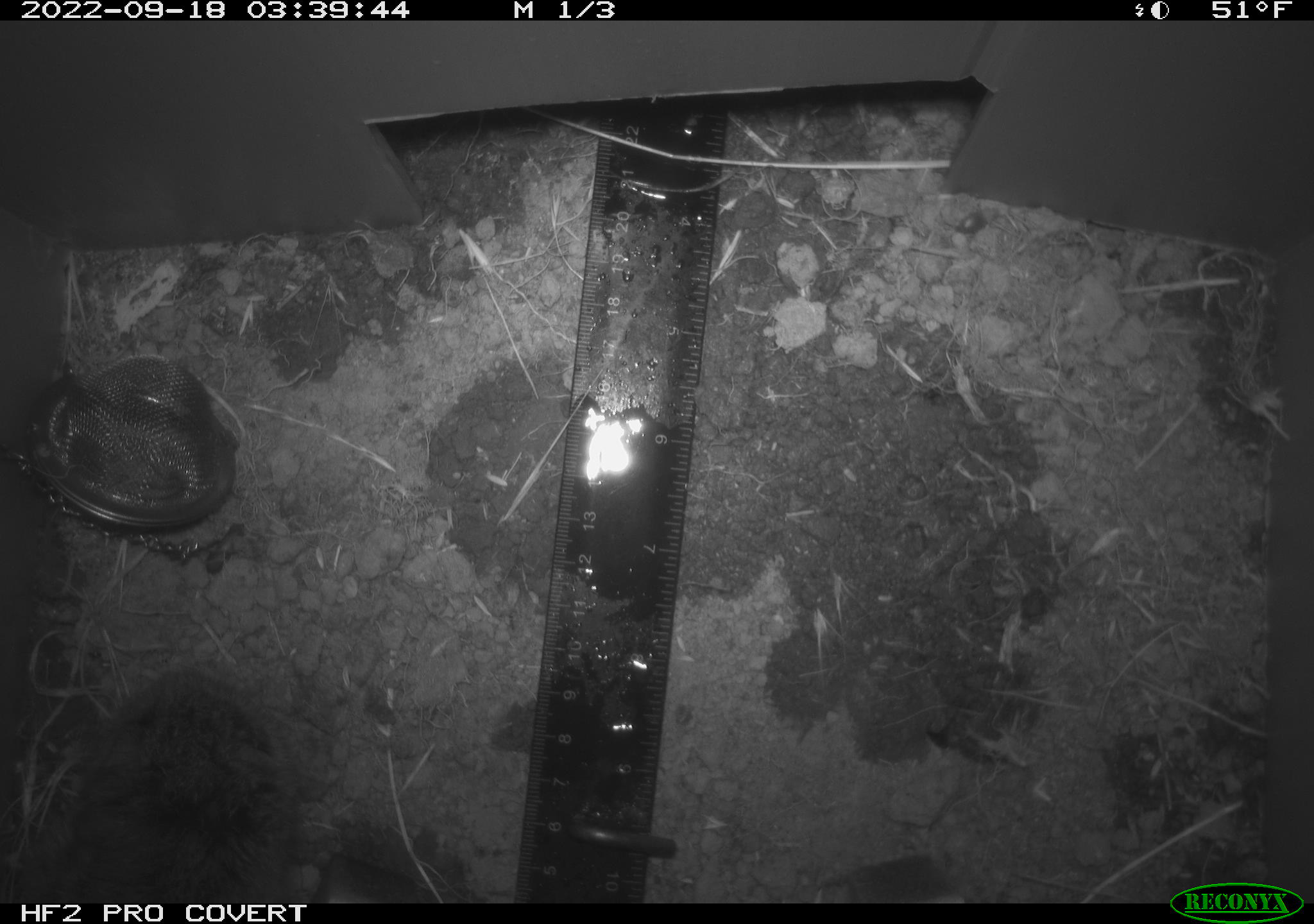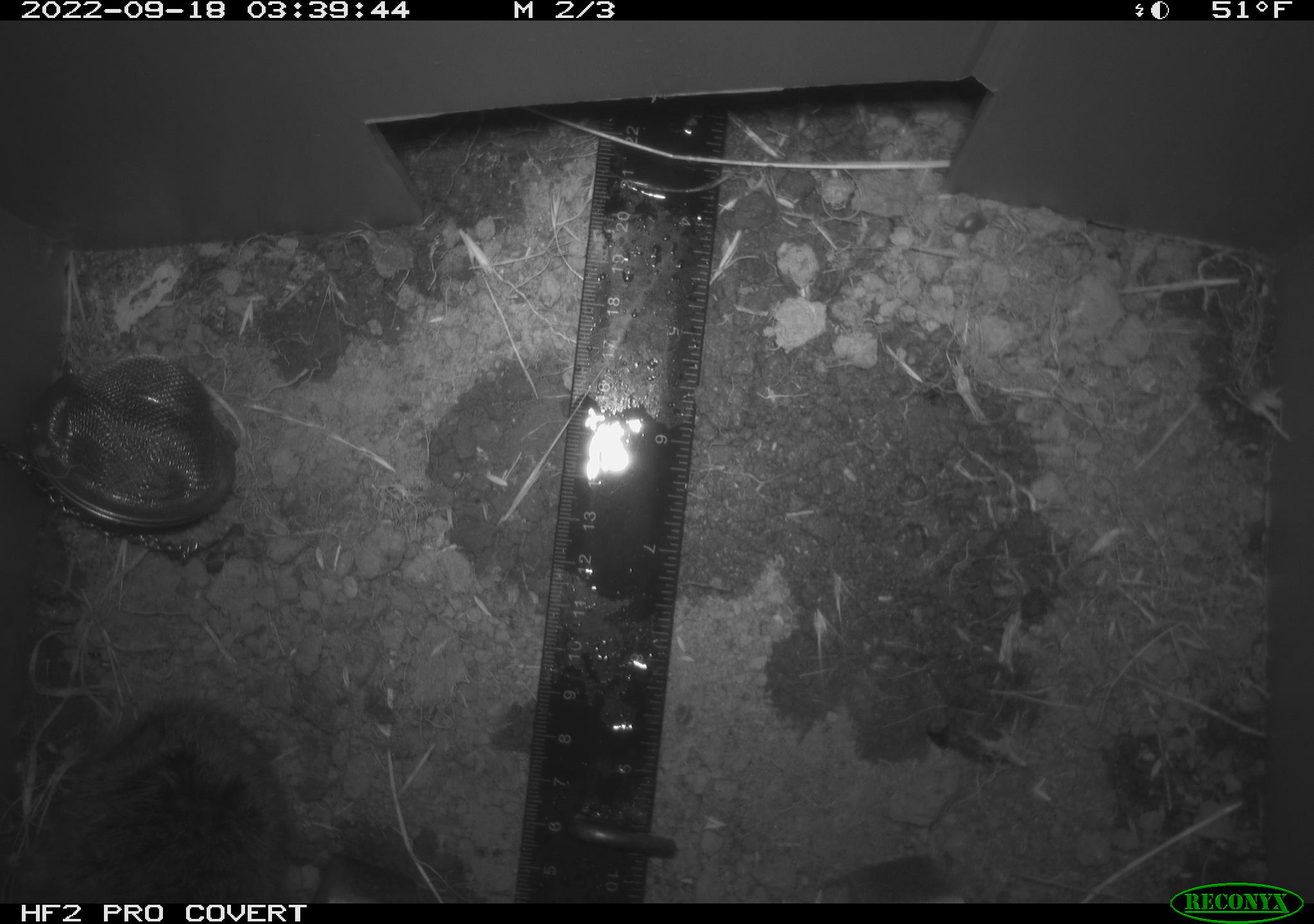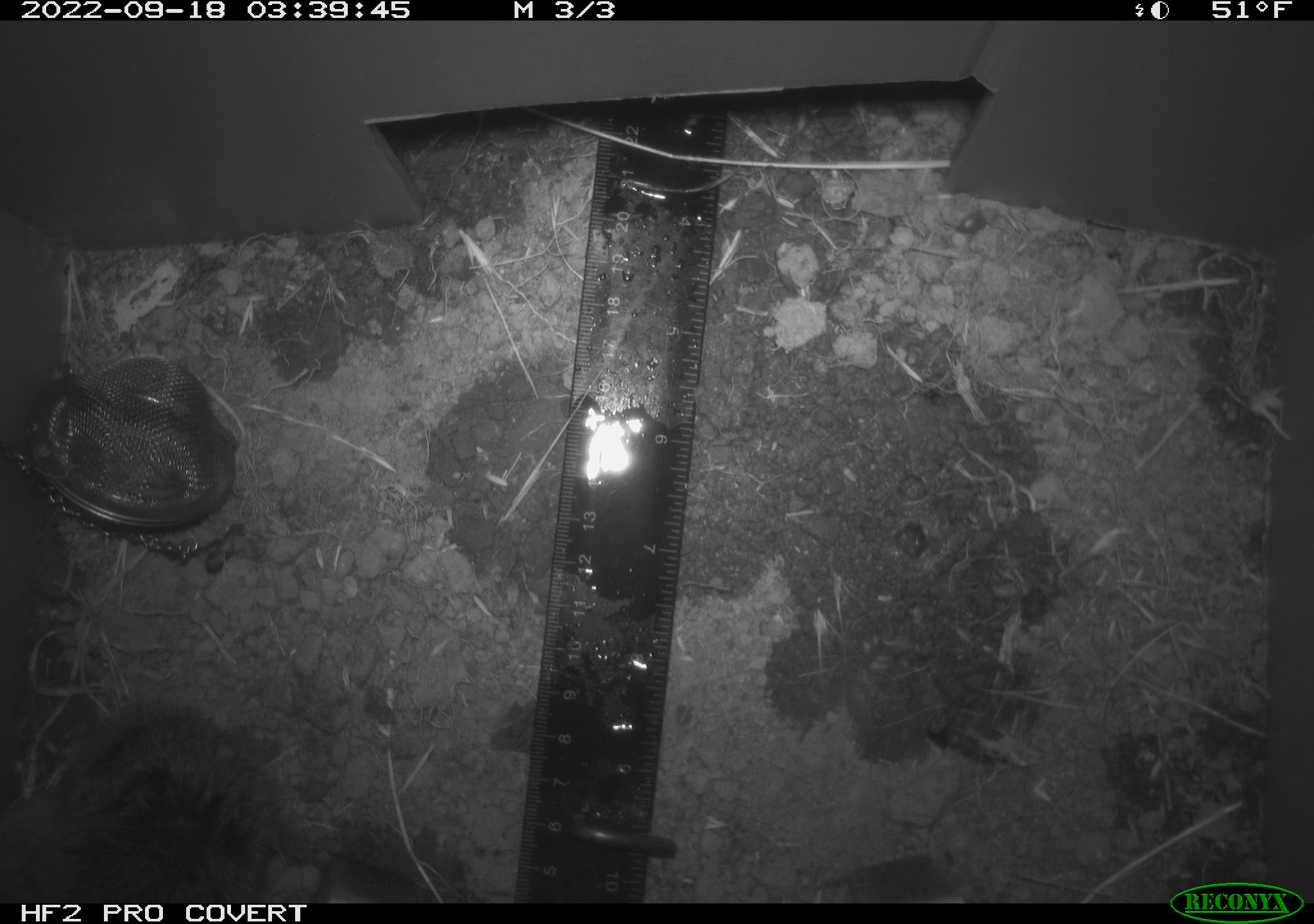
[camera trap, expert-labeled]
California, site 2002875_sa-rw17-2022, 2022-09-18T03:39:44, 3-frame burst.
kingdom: Animalia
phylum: Chordata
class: Mammalia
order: Rodentia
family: Cricetidae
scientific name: Arvicolinae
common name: voles, lemmings, and muskrats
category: arvicolinae subfamily